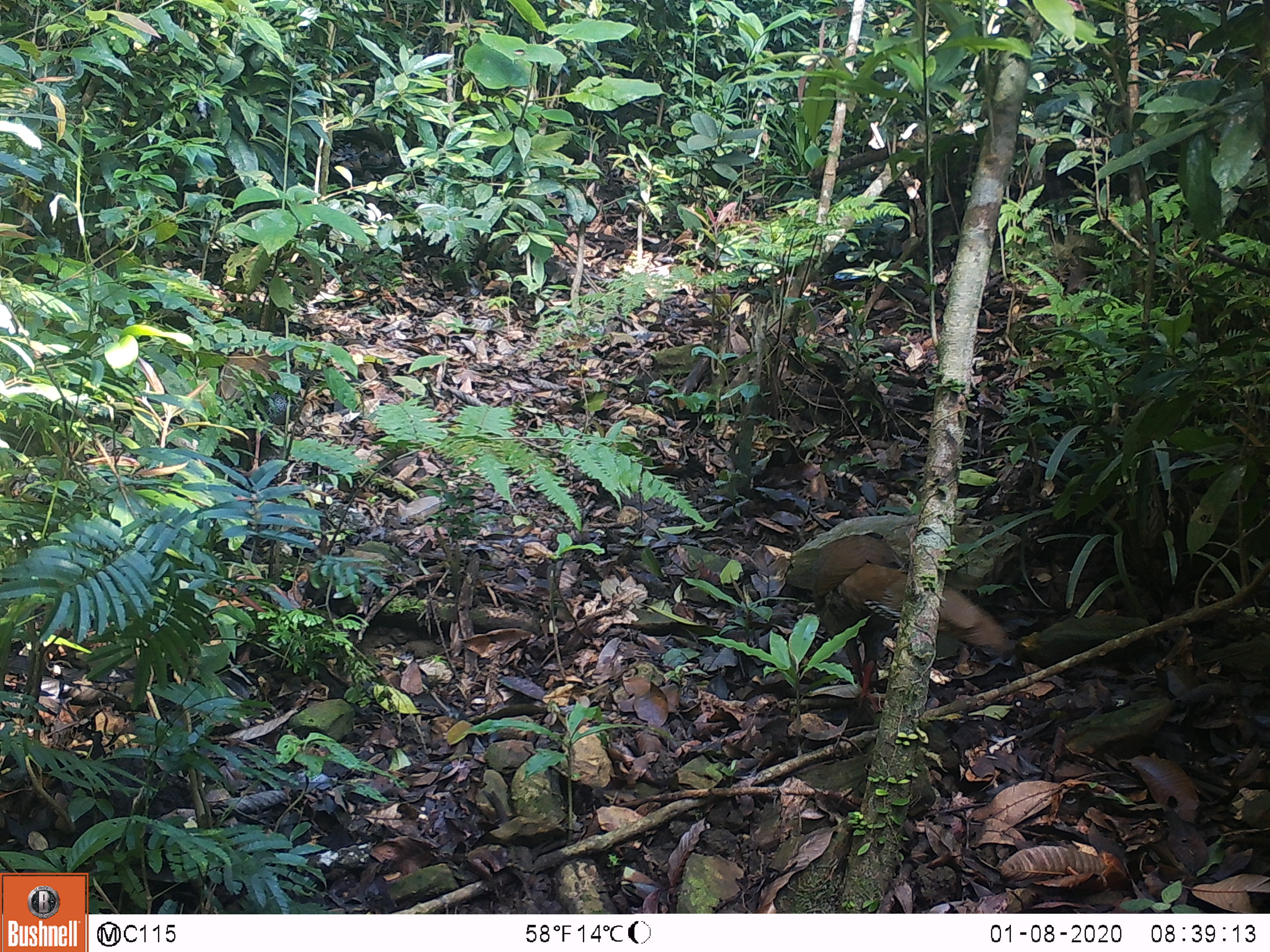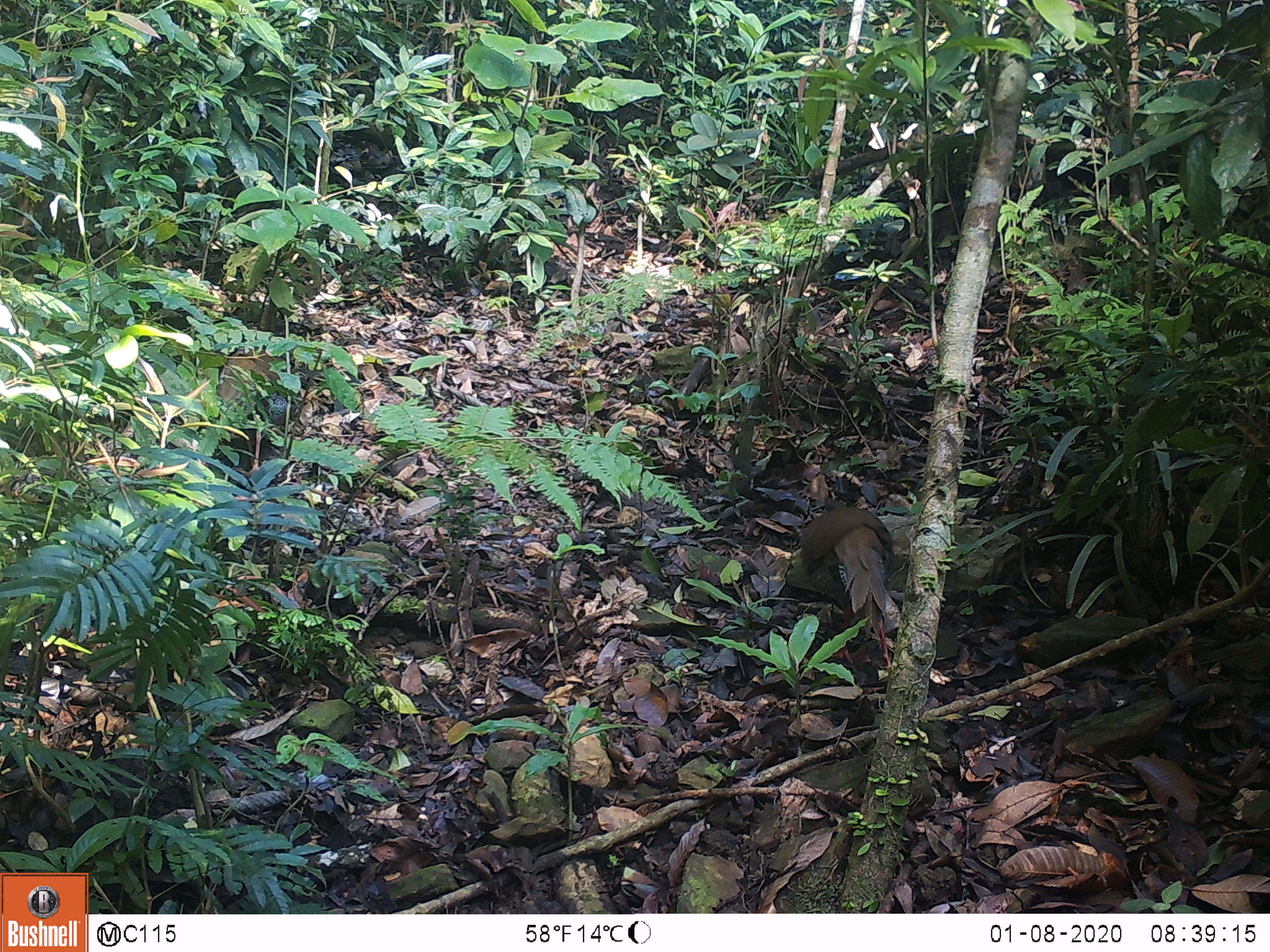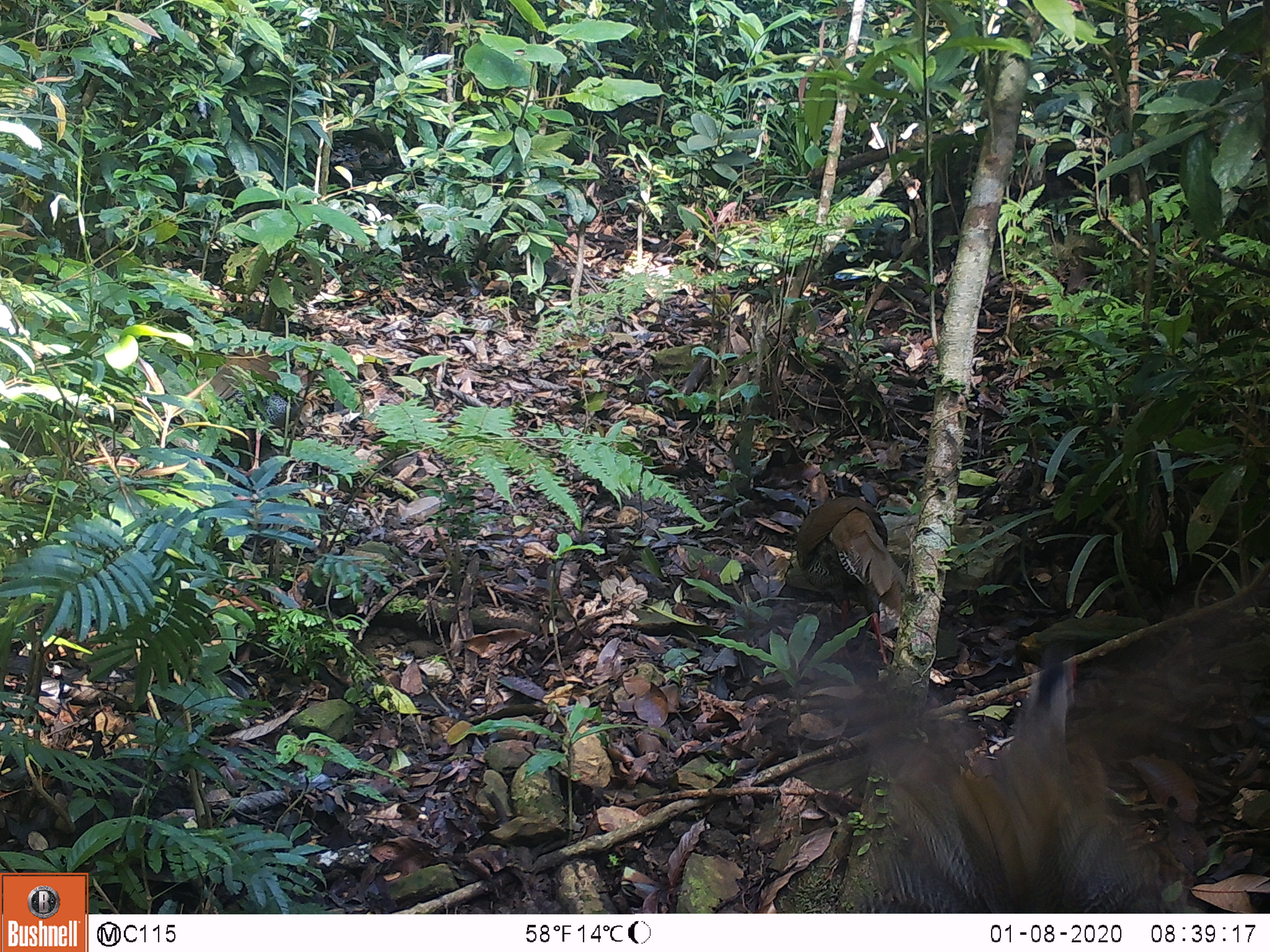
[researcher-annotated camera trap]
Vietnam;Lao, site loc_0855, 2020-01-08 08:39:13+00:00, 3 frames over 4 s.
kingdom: Animalia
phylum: Chordata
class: Aves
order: Galliformes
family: Phasianidae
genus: Lophura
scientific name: Lophura nycthemera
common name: silver pheasant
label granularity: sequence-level